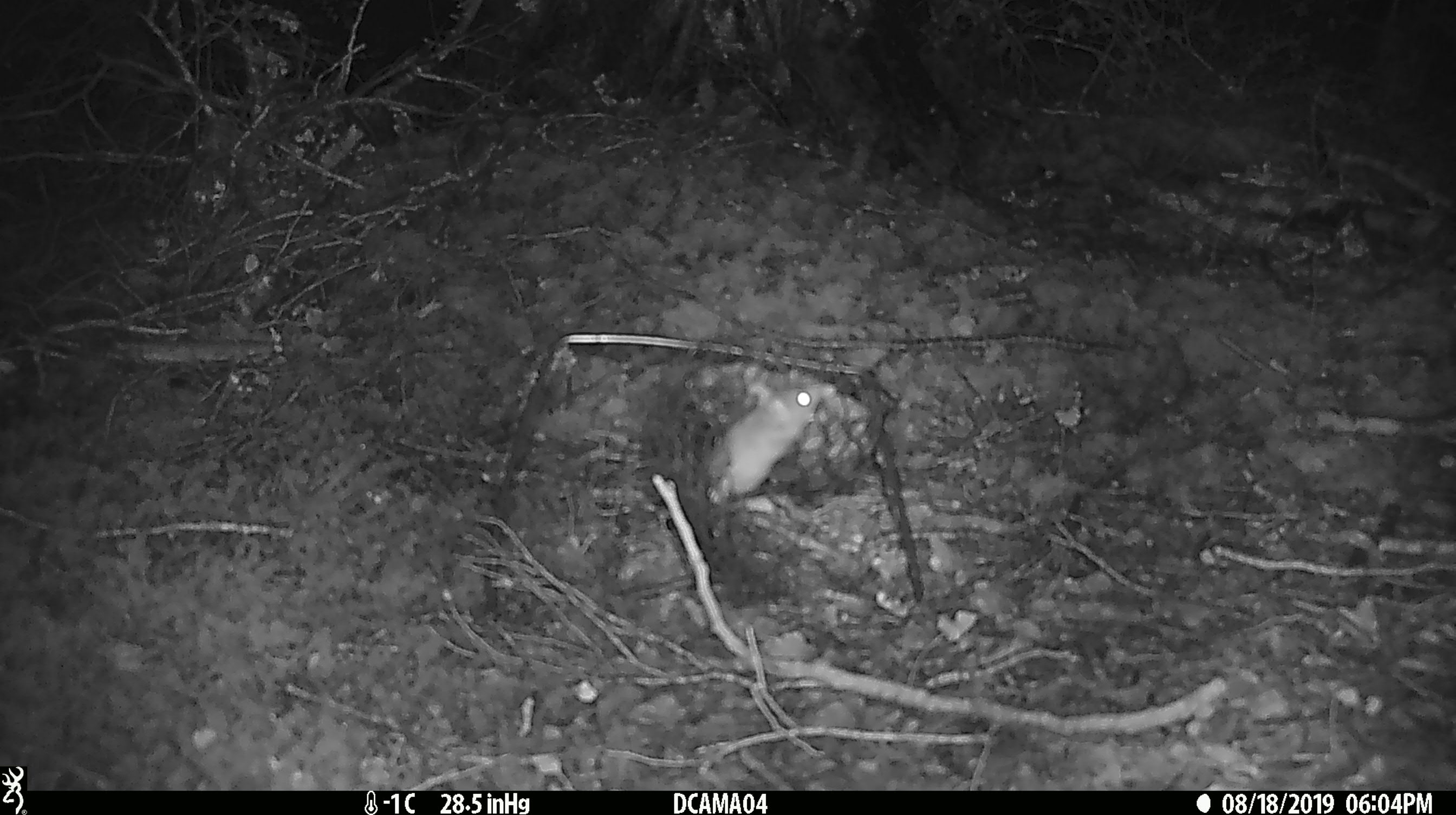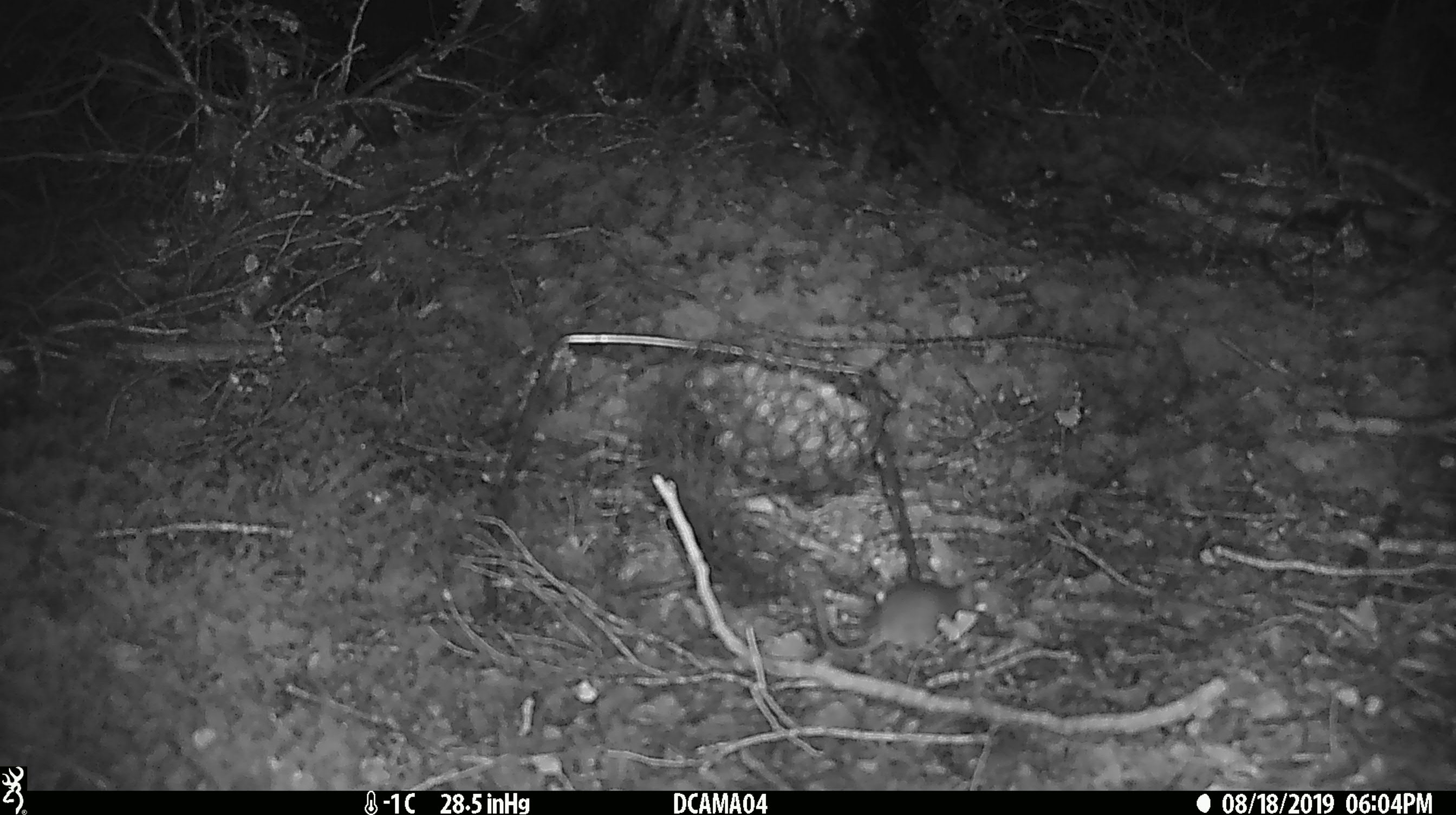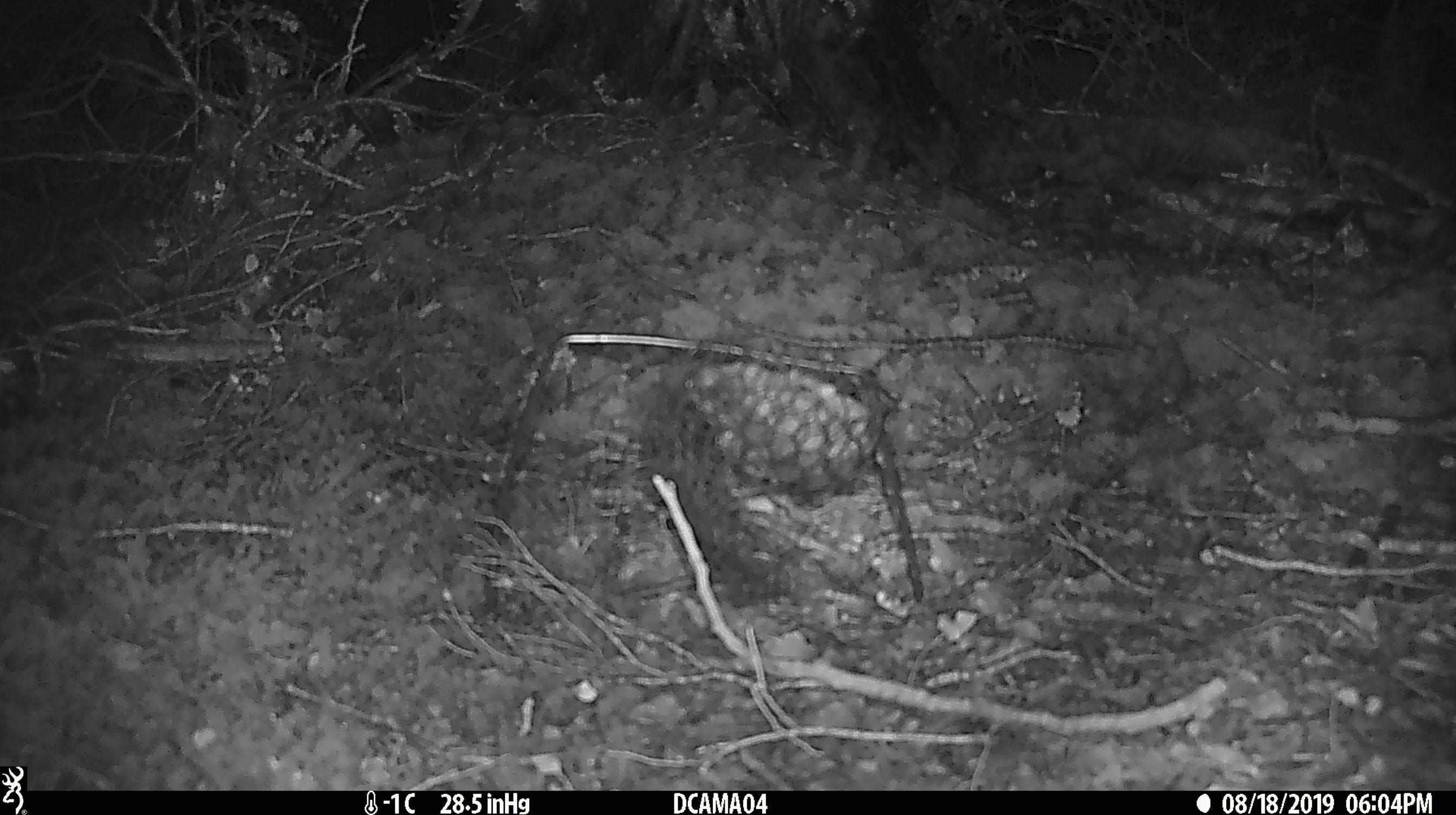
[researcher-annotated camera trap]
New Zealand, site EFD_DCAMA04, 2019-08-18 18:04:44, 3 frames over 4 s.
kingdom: Animalia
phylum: Chordata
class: Mammalia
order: Rodentia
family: Muridae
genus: Mus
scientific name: Mus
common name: mouse